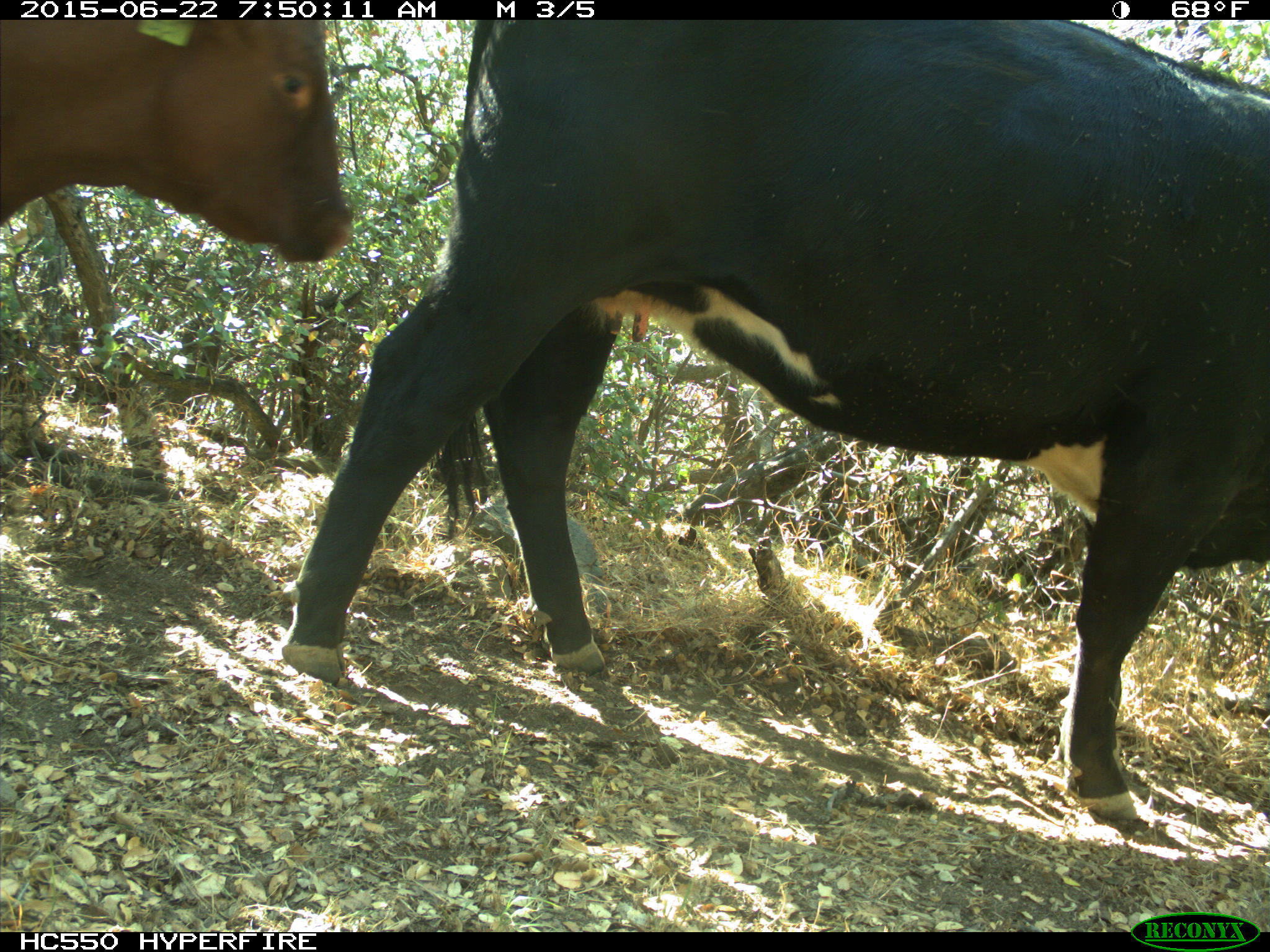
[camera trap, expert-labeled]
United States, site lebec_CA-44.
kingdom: Animalia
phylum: Chordata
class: Mammalia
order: Artiodactyla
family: Bovidae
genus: Bos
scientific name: Bos taurus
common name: domestic cow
Bos taurus (domestic cow).